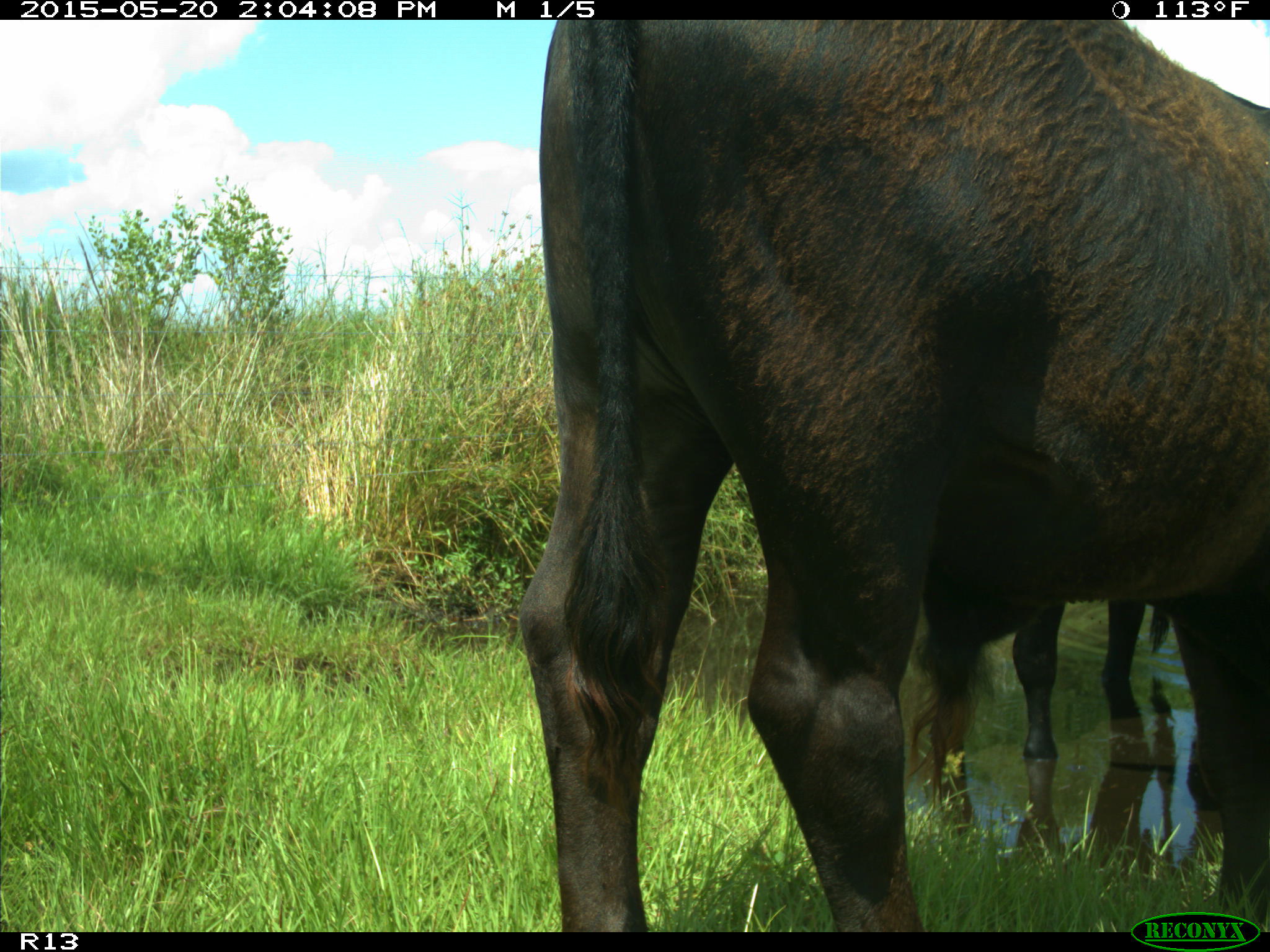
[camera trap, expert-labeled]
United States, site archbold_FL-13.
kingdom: Animalia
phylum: Chordata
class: Mammalia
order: Artiodactyla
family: Bovidae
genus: Bos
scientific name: Bos taurus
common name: domestic cow